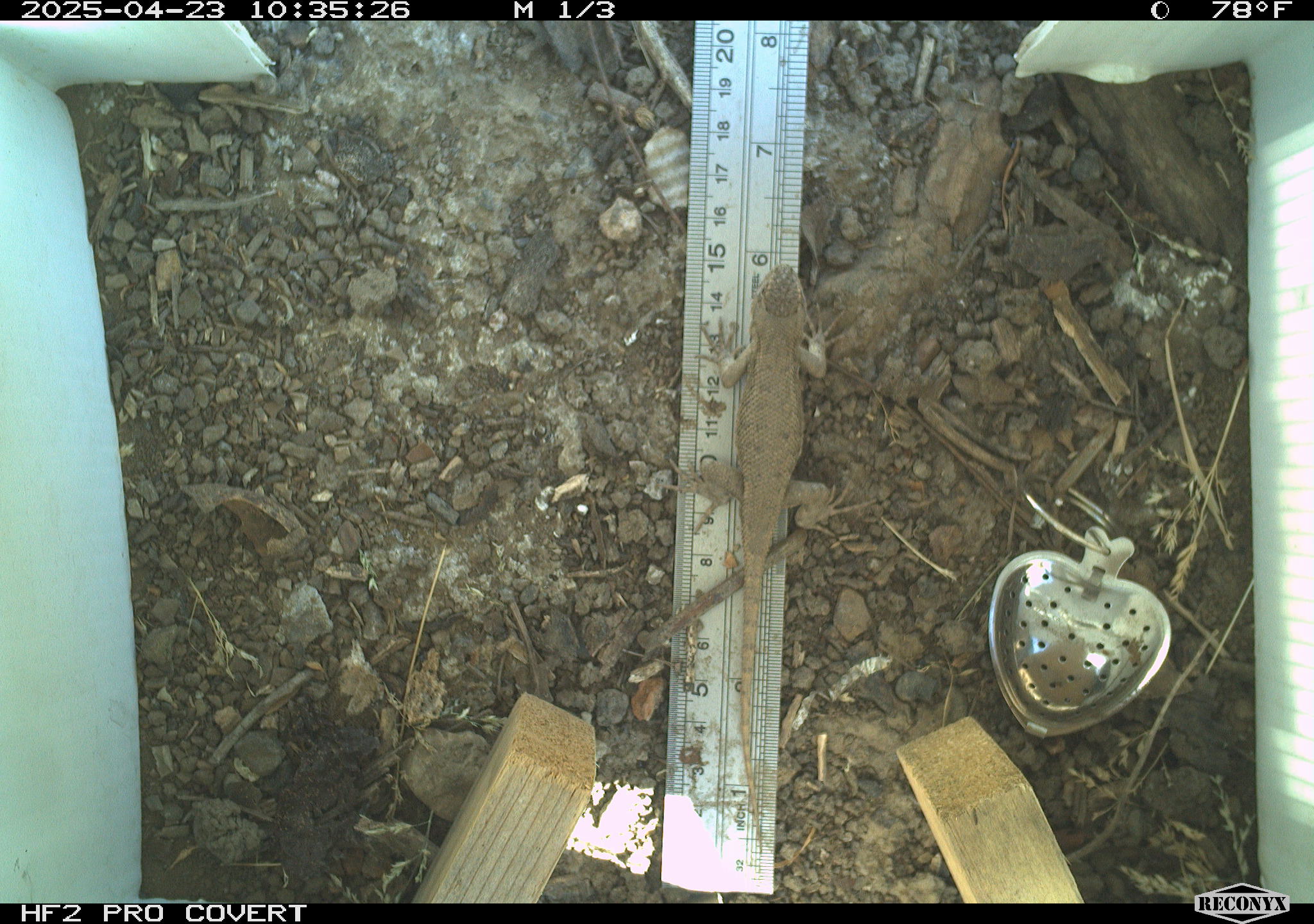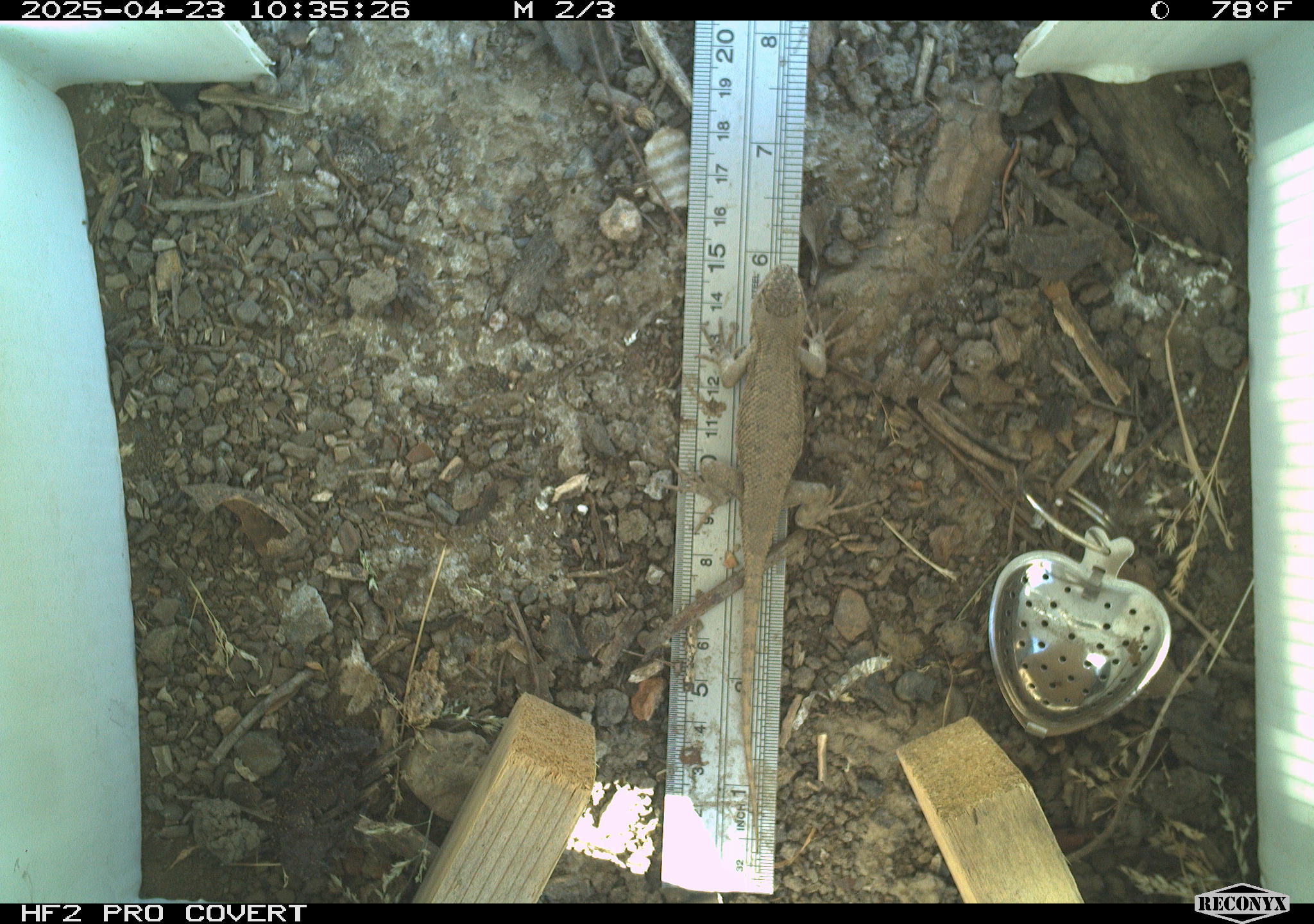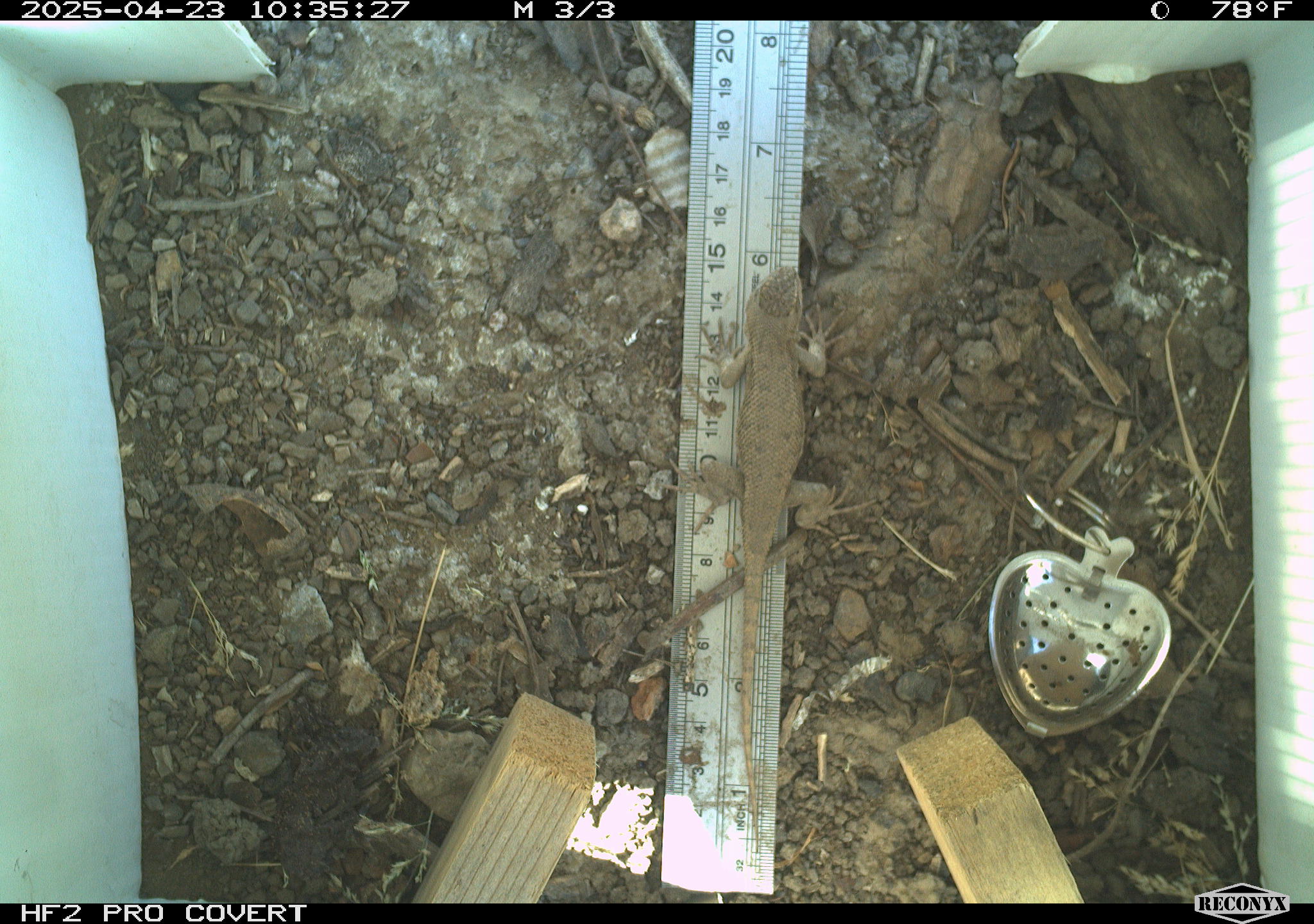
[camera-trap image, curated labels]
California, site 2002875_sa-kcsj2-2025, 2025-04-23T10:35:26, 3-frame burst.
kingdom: Animalia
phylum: Chordata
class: Reptilia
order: Squamata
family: Phrynosomatidae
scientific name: Phrynosomatidae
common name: north american spiny lizards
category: sceloporus/uta species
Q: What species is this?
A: Sceloporus/uta species (north american spiny lizards) (Phrynosomatidae).